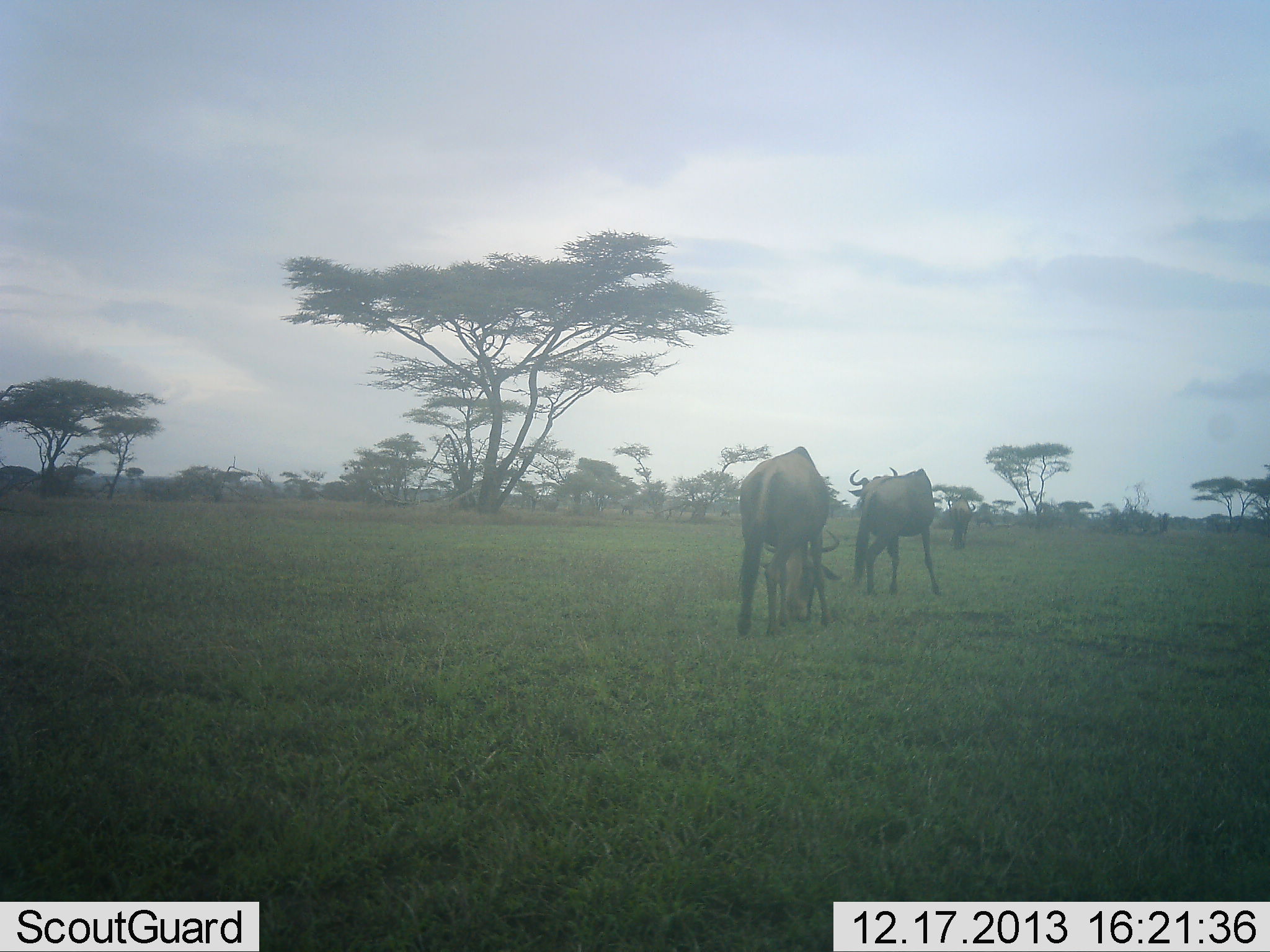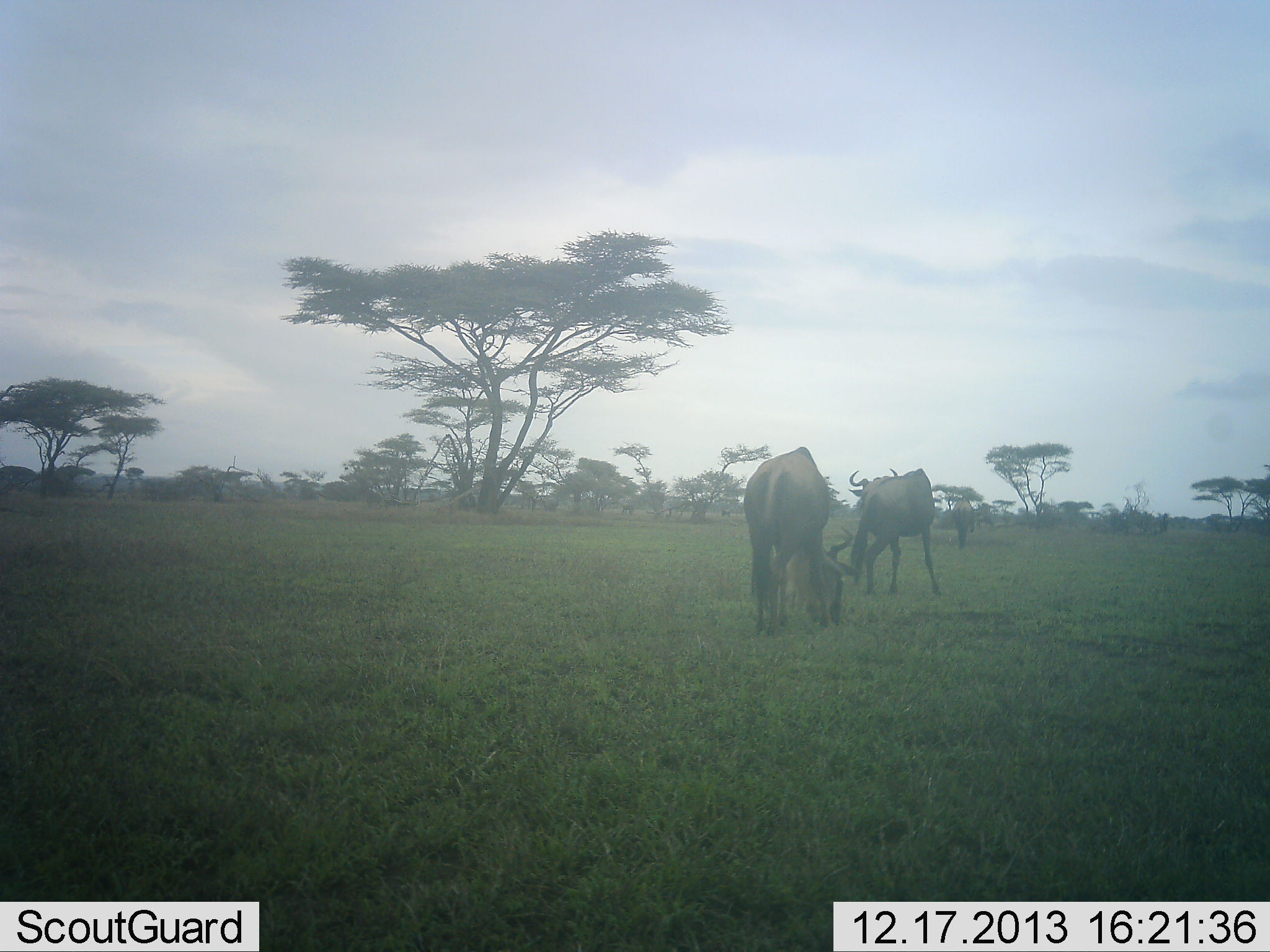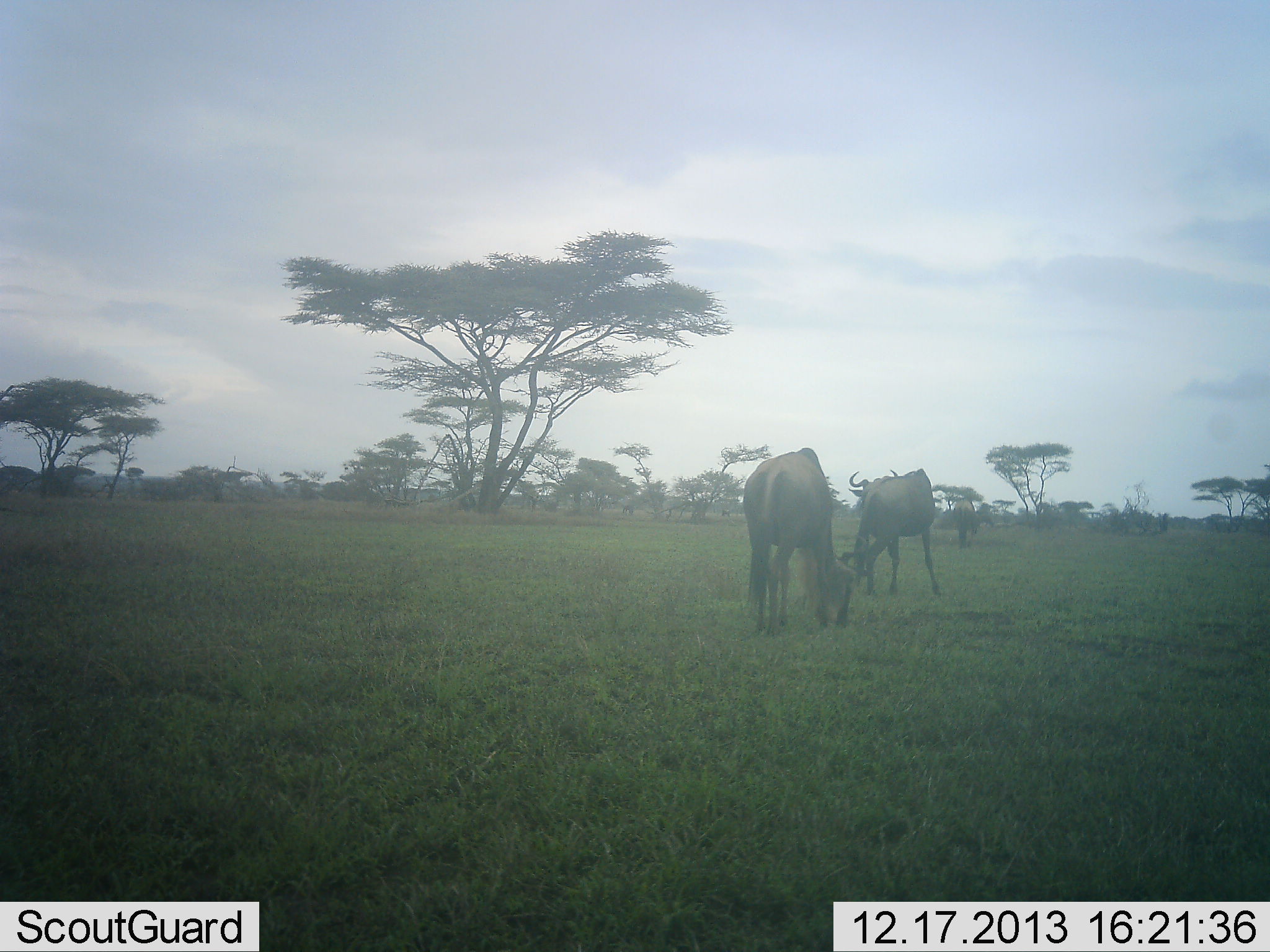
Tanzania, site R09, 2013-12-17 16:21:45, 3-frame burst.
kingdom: Animalia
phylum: Chordata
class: Mammalia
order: Artiodactyla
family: Bovidae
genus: Connochaetes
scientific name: Connochaetes taurinus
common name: blue wildebeest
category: wildebeest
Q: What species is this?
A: Wildebeest (blue wildebeest) (Connochaetes taurinus).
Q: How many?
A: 3.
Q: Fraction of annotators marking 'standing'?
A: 9%.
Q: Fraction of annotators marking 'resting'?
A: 0%.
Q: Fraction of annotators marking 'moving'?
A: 27%.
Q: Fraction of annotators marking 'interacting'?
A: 0%.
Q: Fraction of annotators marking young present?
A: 9%.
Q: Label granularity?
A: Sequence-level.